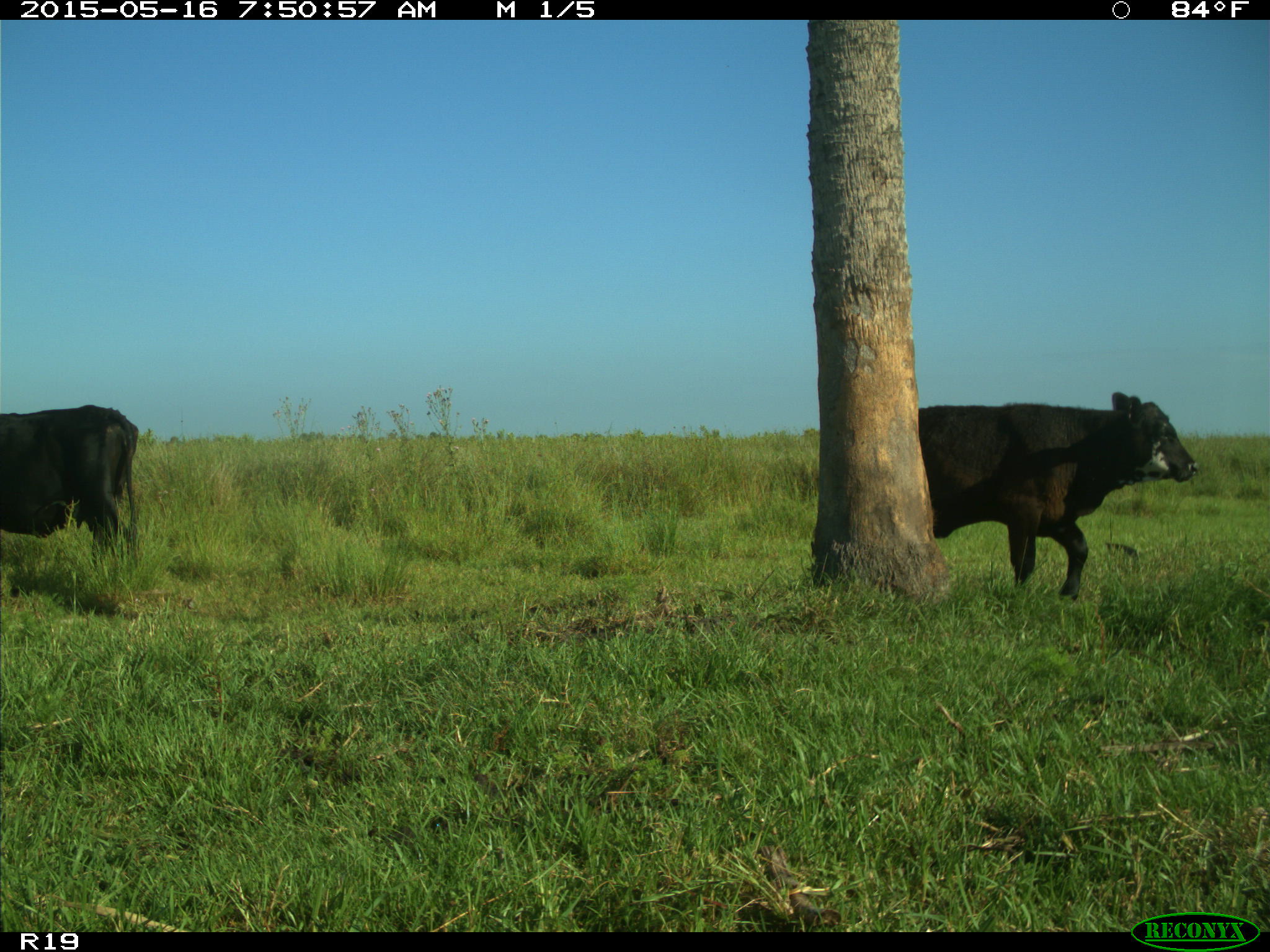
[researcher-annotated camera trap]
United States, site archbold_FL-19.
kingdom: Animalia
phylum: Chordata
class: Mammalia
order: Artiodactyla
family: Bovidae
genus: Bos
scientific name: Bos taurus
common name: domestic cow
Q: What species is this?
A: Bos taurus (domestic cow).